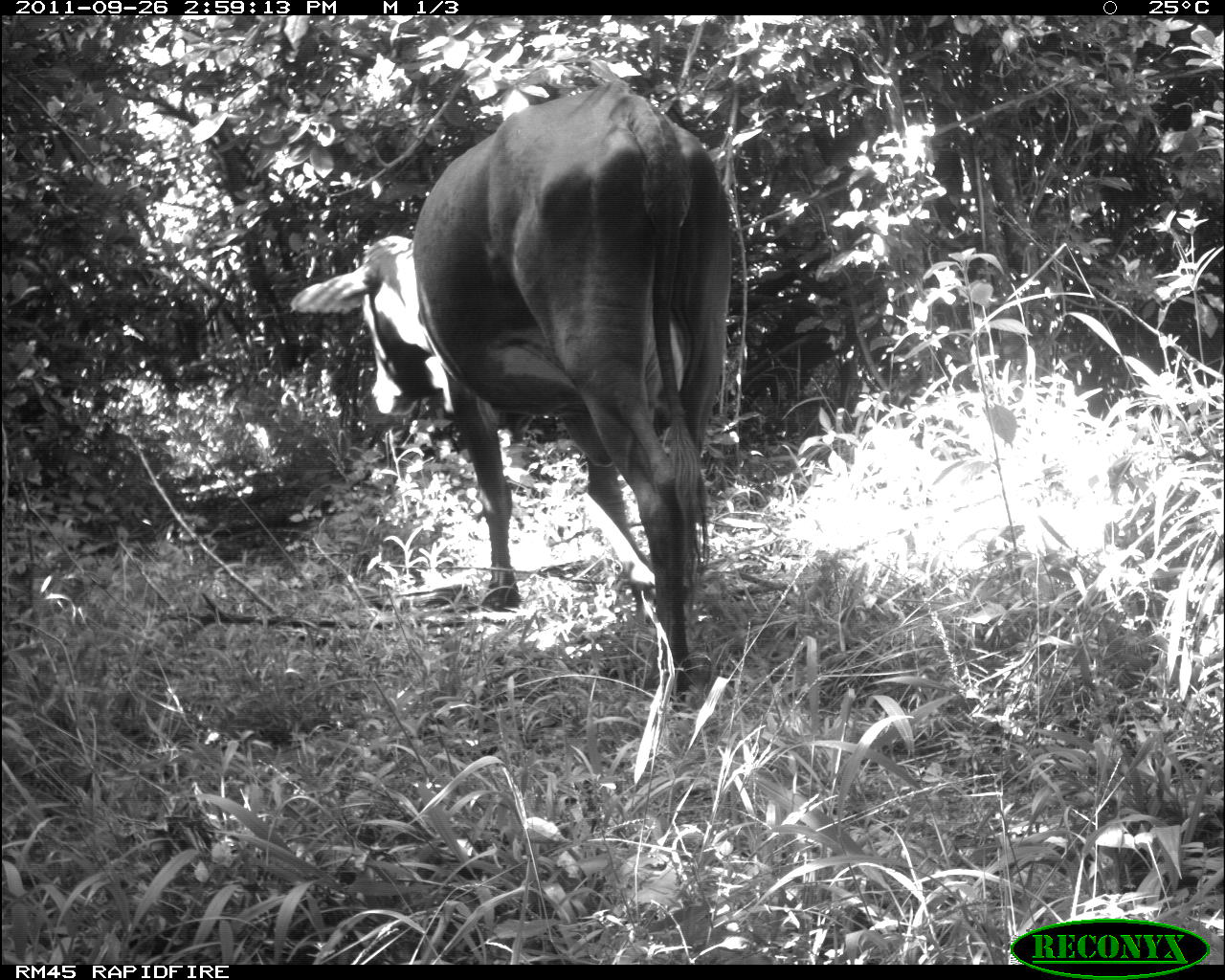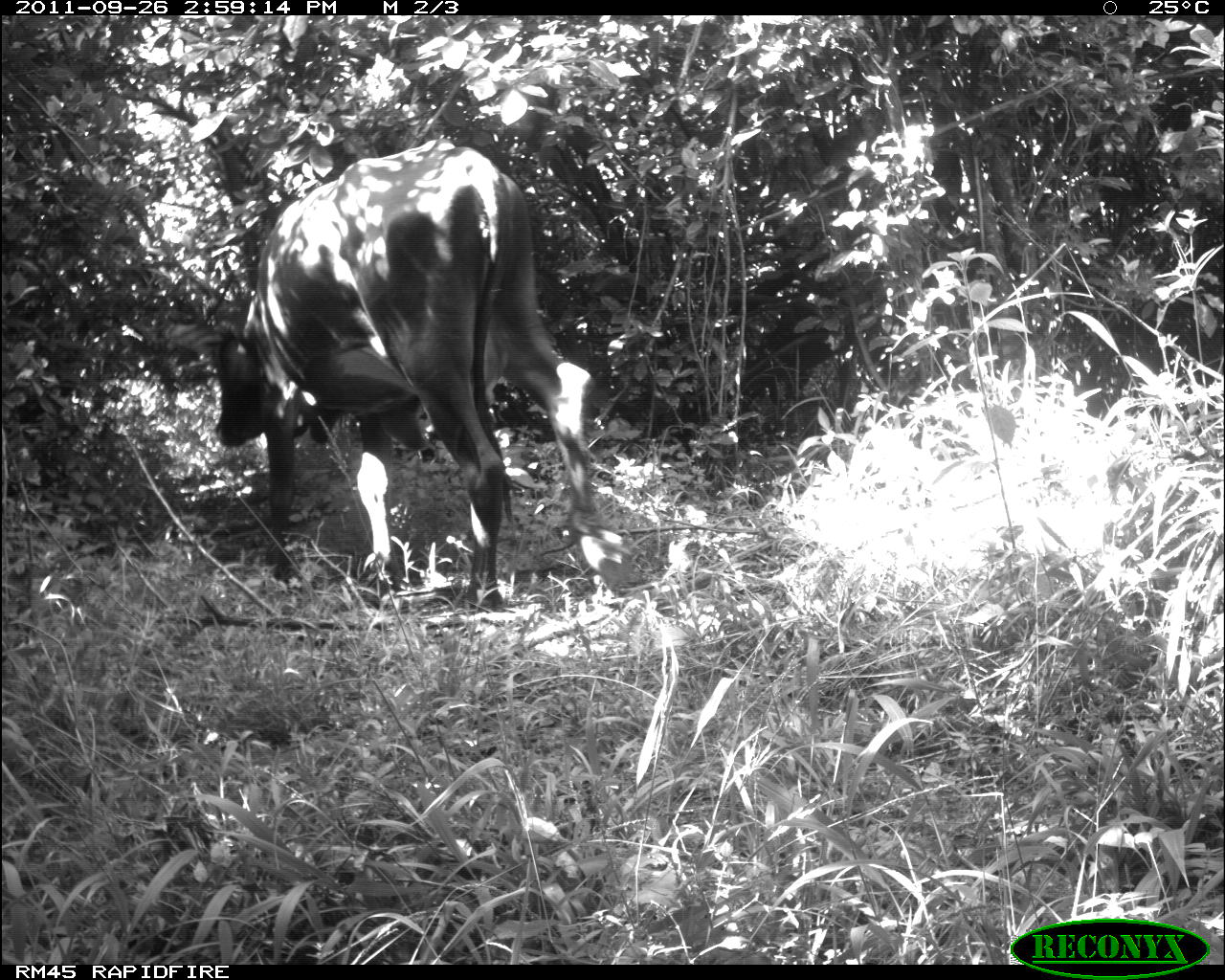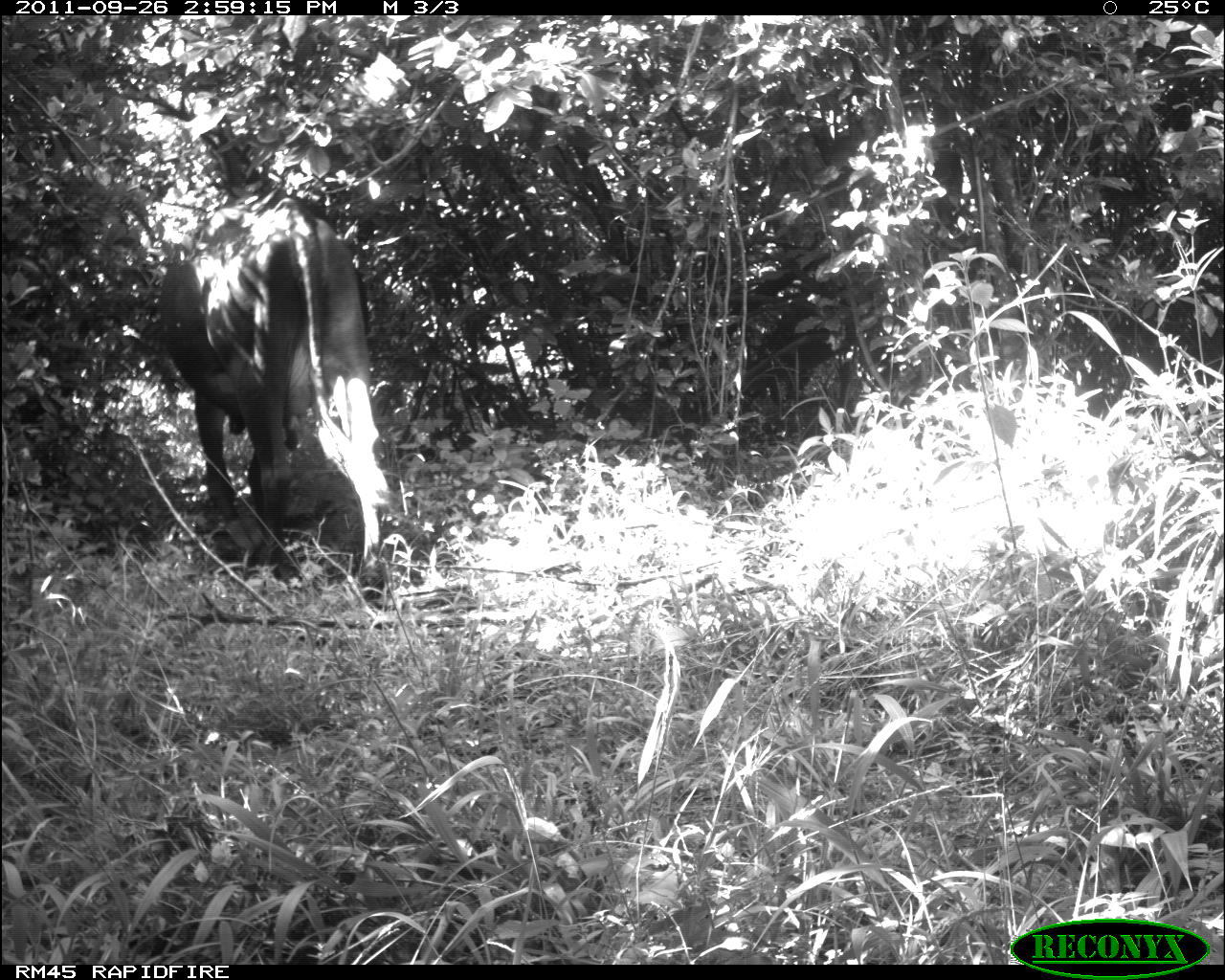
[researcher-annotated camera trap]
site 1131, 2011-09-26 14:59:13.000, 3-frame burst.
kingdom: Animalia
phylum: Chordata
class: Mammalia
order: Artiodactyla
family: Bovidae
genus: Bos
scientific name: Bos taurus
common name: domestic cattle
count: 1